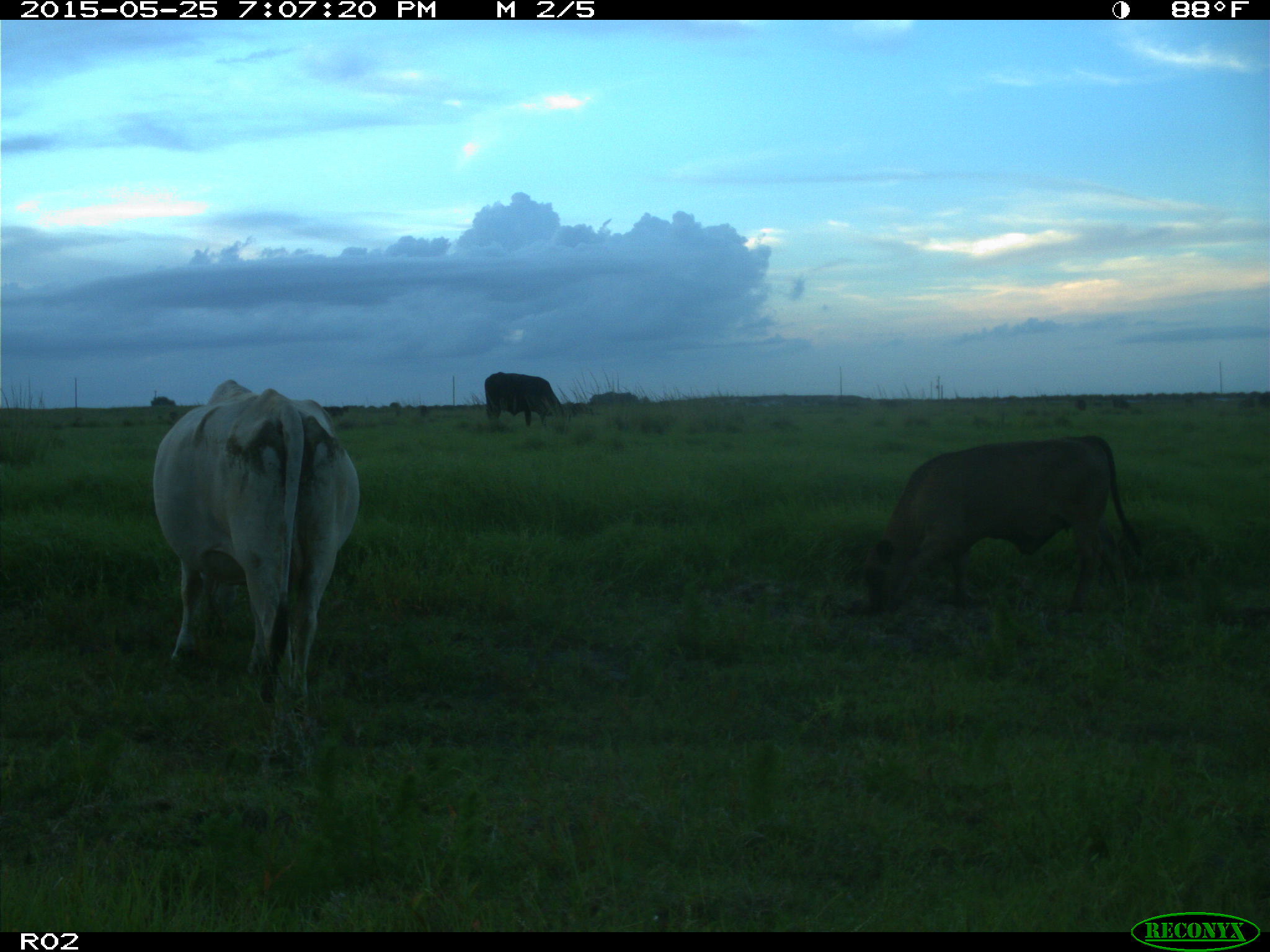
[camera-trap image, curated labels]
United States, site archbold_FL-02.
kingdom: Animalia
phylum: Chordata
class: Mammalia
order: Artiodactyla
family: Bovidae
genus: Bos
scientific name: Bos taurus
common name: domestic cow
Bos taurus (domestic cow).